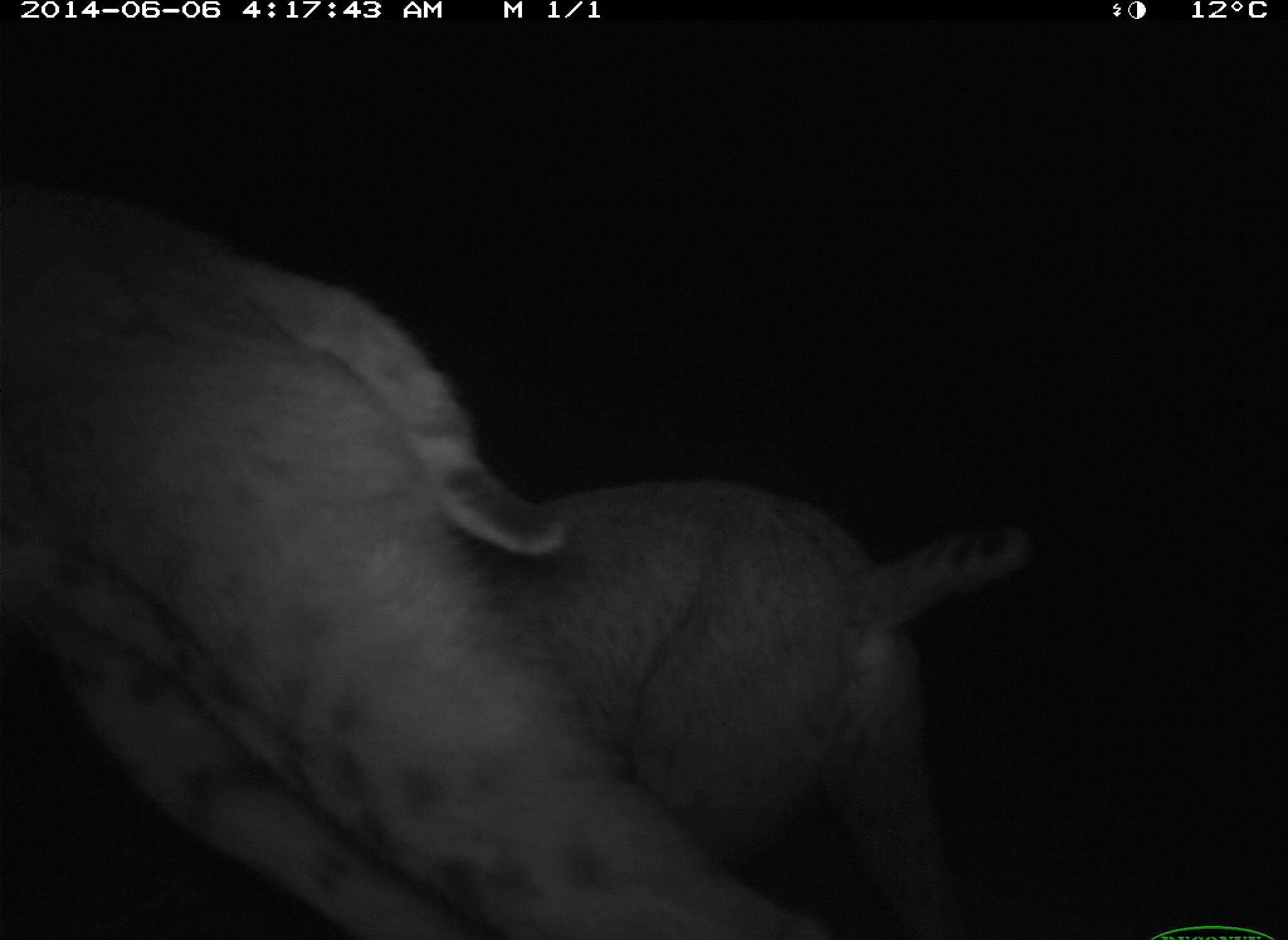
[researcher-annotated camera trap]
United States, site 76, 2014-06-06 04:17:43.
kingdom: Animalia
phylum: Chordata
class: Mammalia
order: Carnivora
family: Felidae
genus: Lynx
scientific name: Lynx rufus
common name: bobcat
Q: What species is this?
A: Bobcat (Lynx rufus).